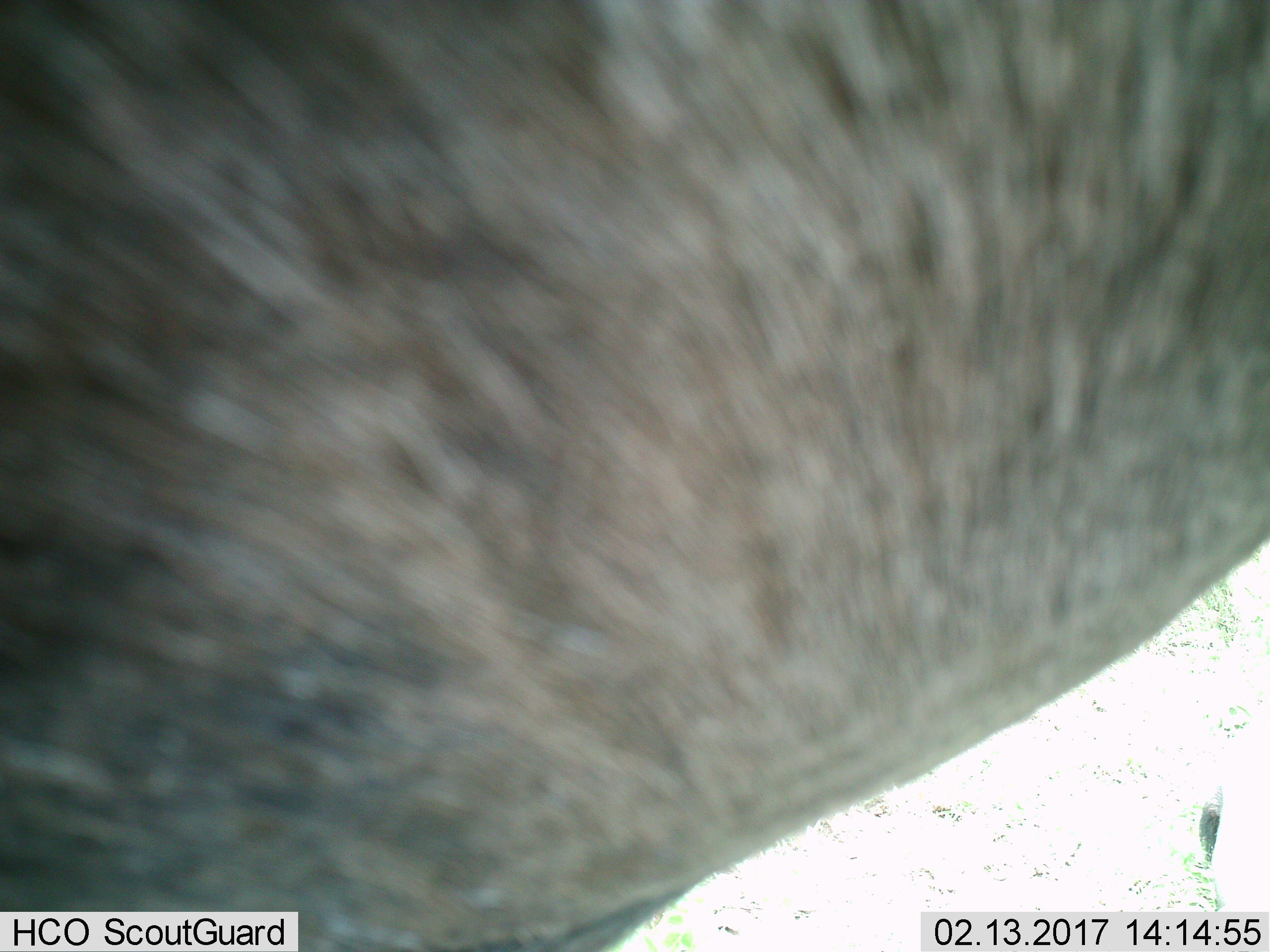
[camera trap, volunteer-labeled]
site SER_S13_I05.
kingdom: Animalia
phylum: Chordata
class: Mammalia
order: Artiodactyla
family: Bovidae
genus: Connochaetes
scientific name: Connochaetes taurinus taurinus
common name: blue wildebeest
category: wildebeestblue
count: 1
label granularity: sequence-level